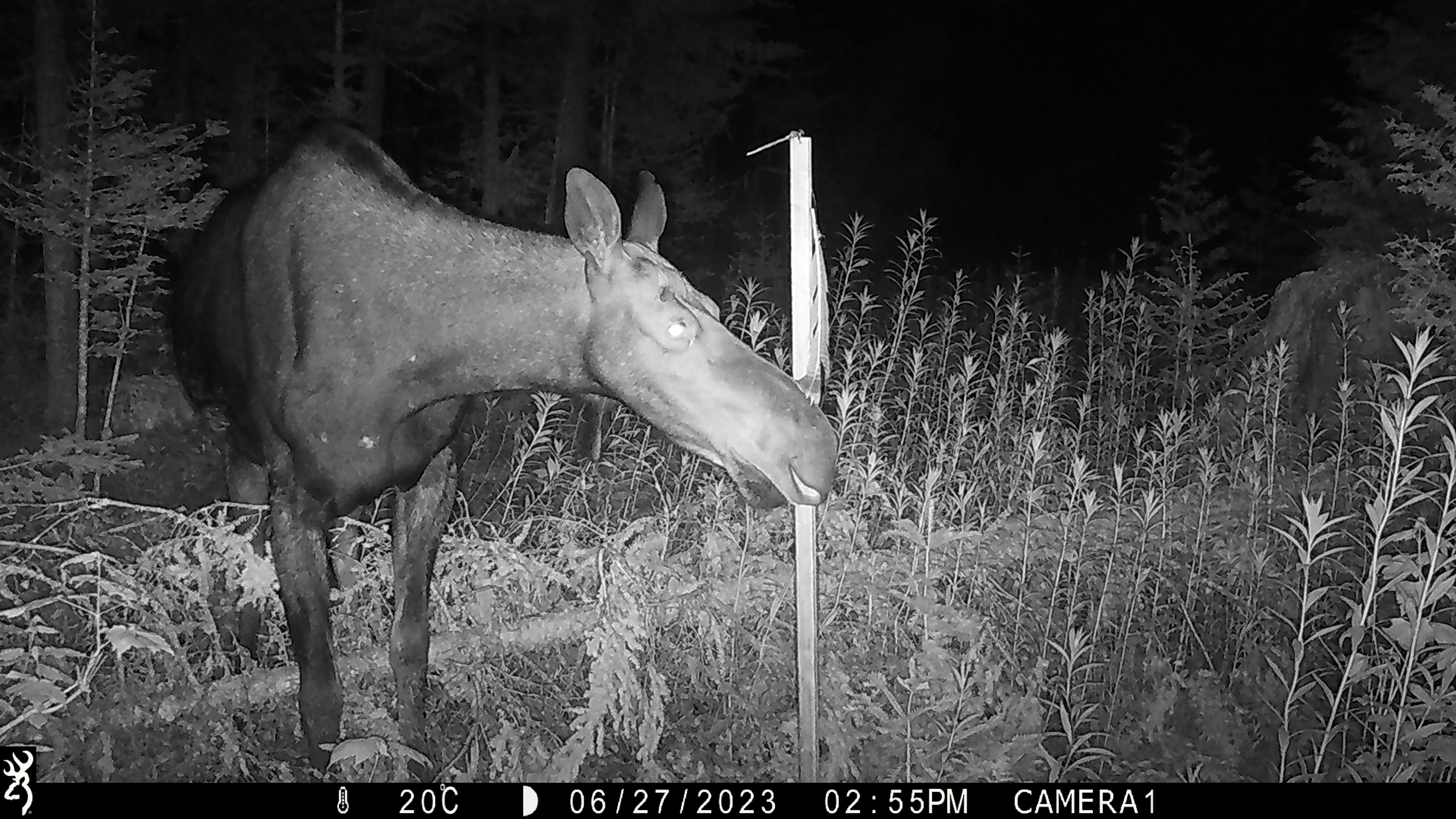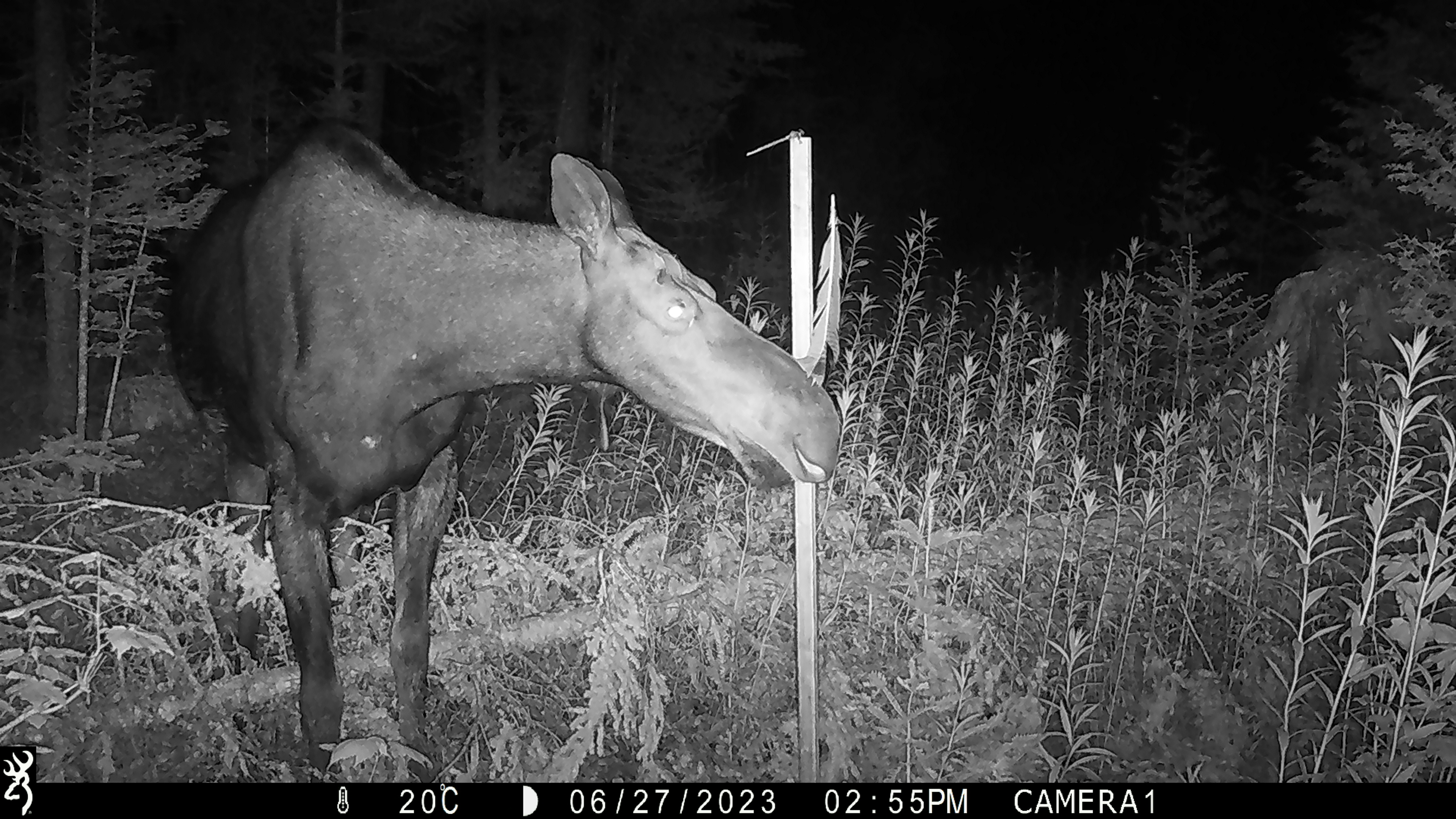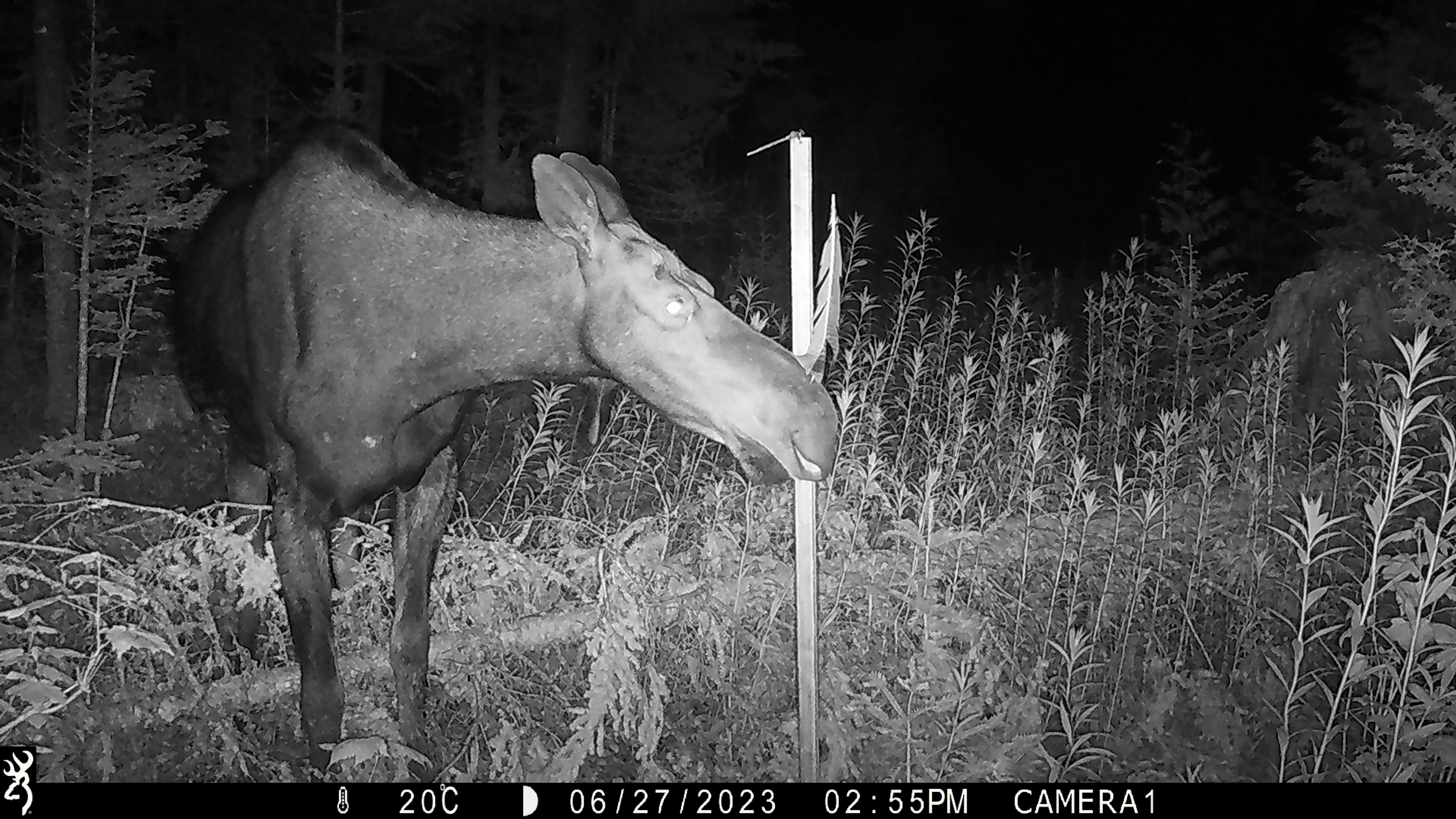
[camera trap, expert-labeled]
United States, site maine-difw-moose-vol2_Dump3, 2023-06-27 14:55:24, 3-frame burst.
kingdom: Animalia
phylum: Chordata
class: Mammalia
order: Artiodactyla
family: Cervidae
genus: Alces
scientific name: Alces alces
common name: moose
Moose (Alces alces).